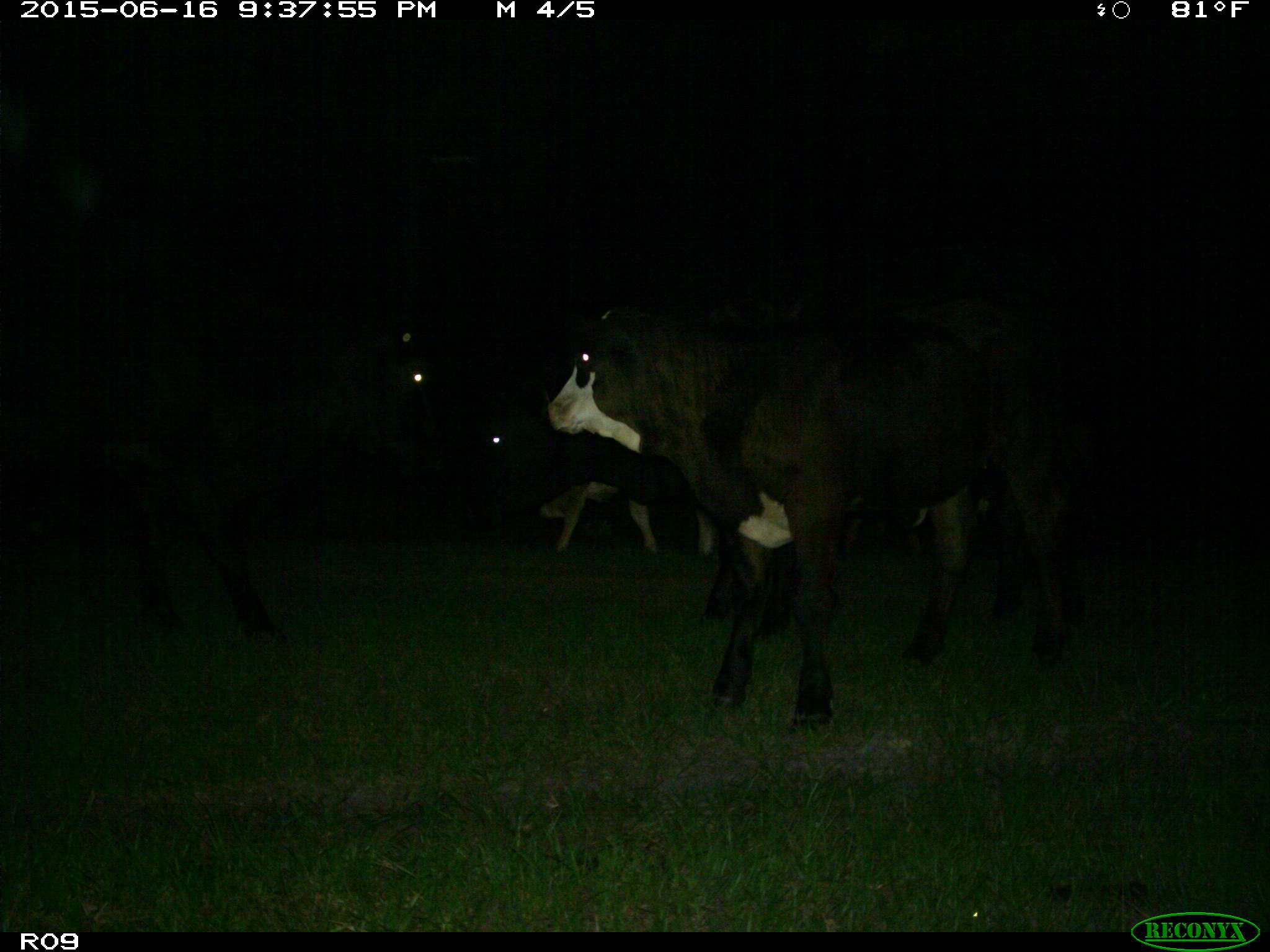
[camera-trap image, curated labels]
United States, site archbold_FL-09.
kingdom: Animalia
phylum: Chordata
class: Mammalia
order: Artiodactyla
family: Bovidae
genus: Bos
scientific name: Bos taurus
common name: domestic cow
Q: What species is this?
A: Bos taurus (domestic cow).